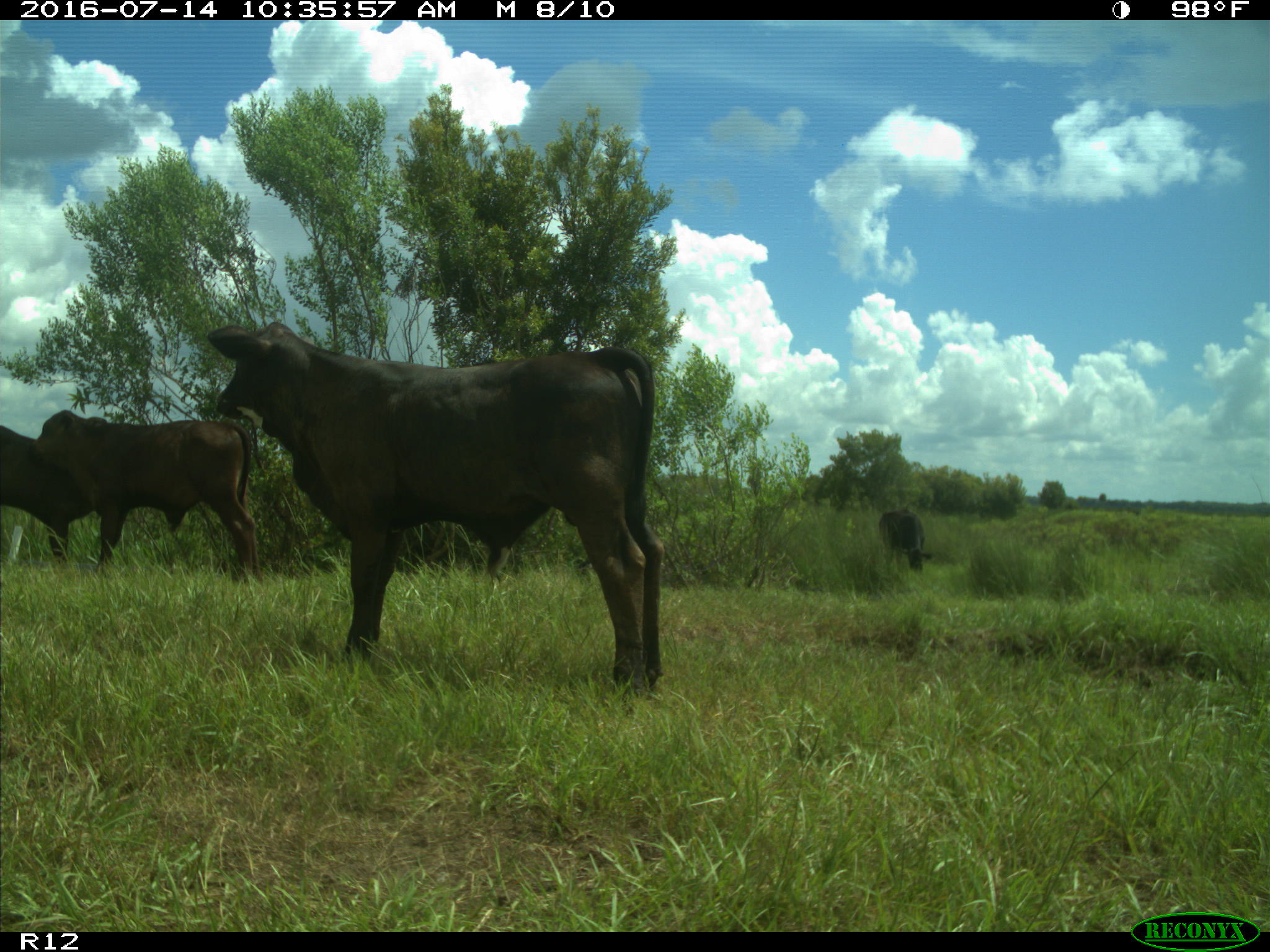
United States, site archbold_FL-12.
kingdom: Animalia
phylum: Chordata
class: Mammalia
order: Artiodactyla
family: Bovidae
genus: Bos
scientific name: Bos taurus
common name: domestic cow